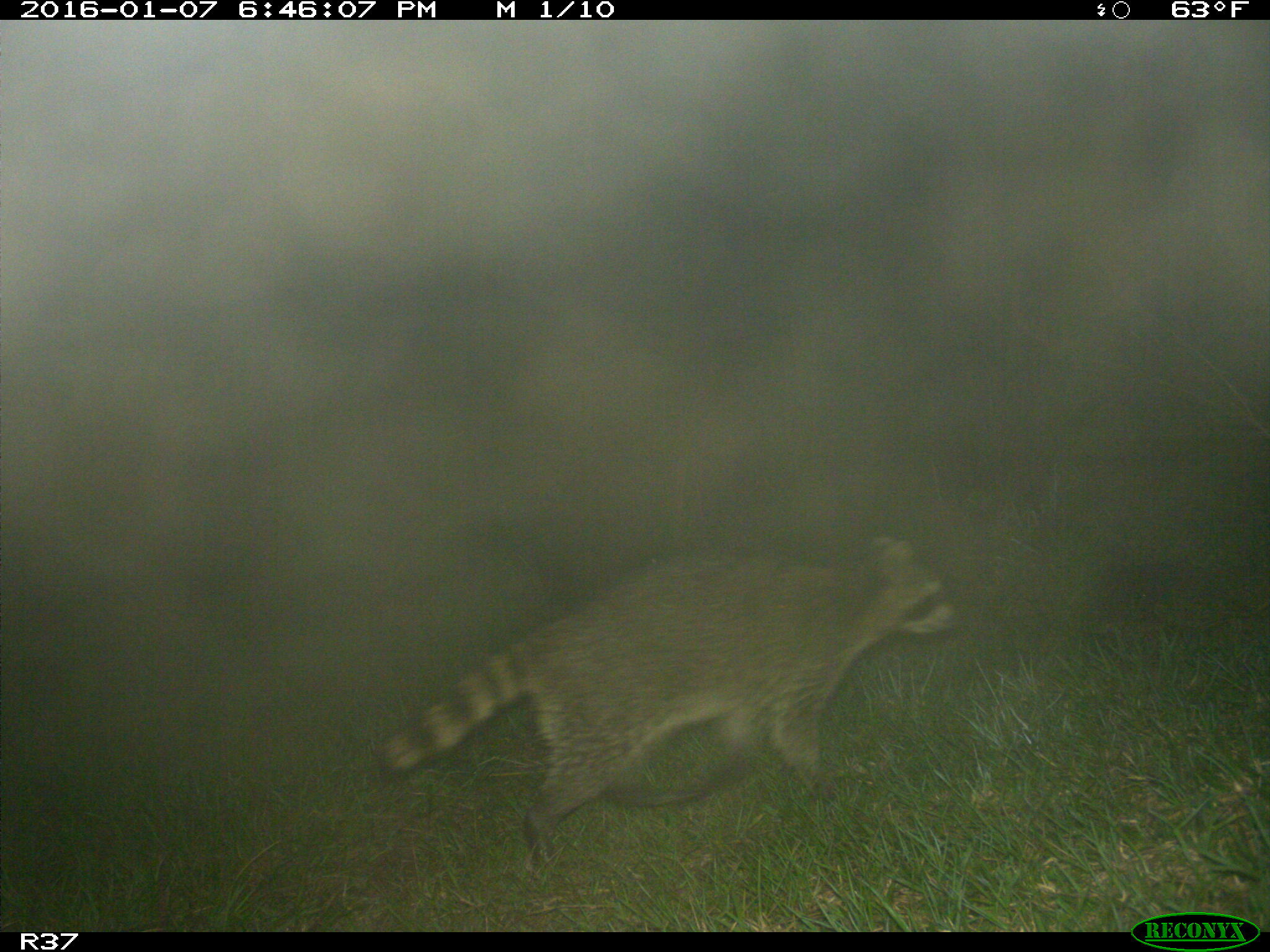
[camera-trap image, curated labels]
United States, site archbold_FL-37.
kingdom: Animalia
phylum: Chordata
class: Mammalia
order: Carnivora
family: Procyonidae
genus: Procyon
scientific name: Procyon lotor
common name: common raccoon